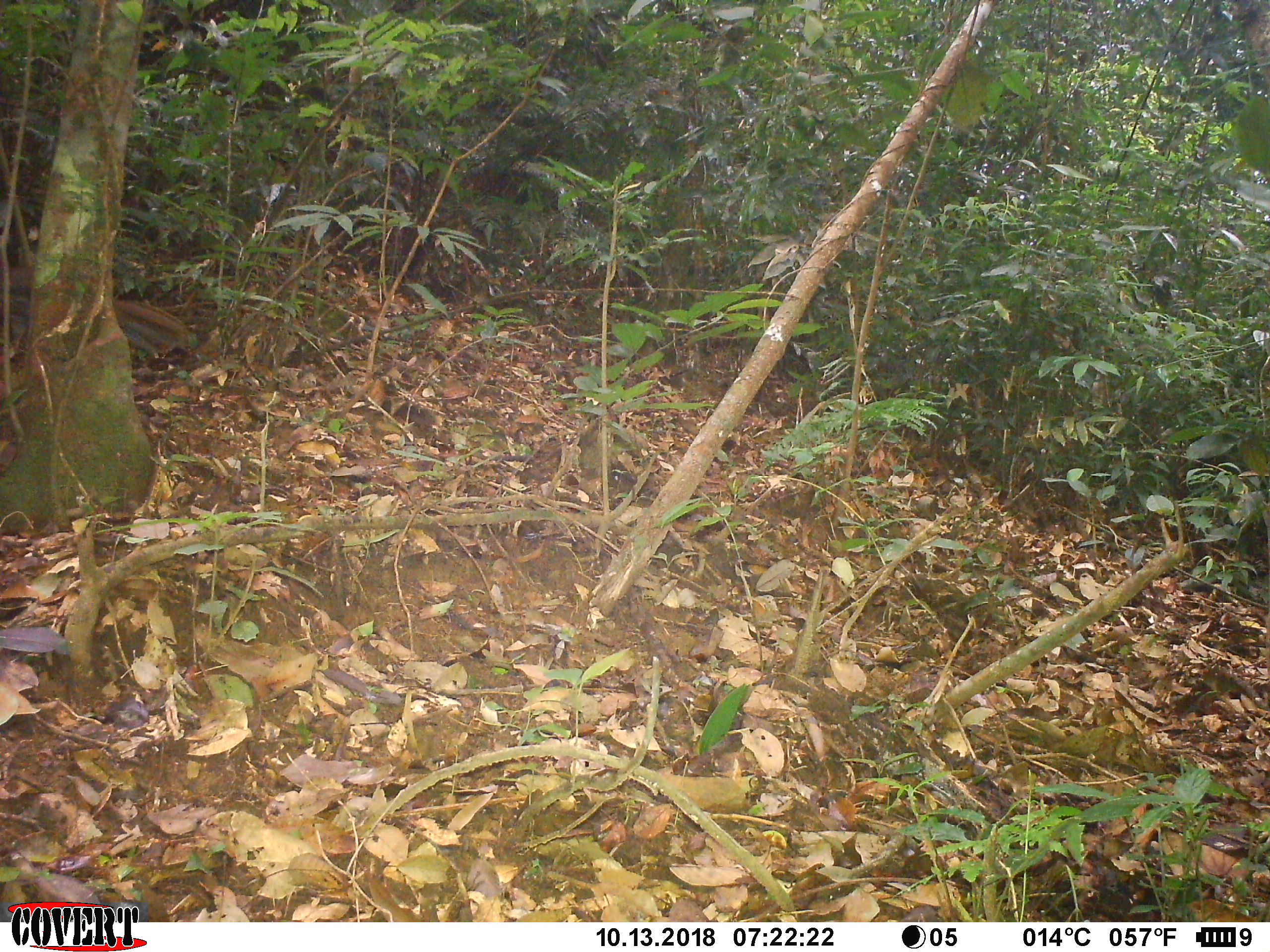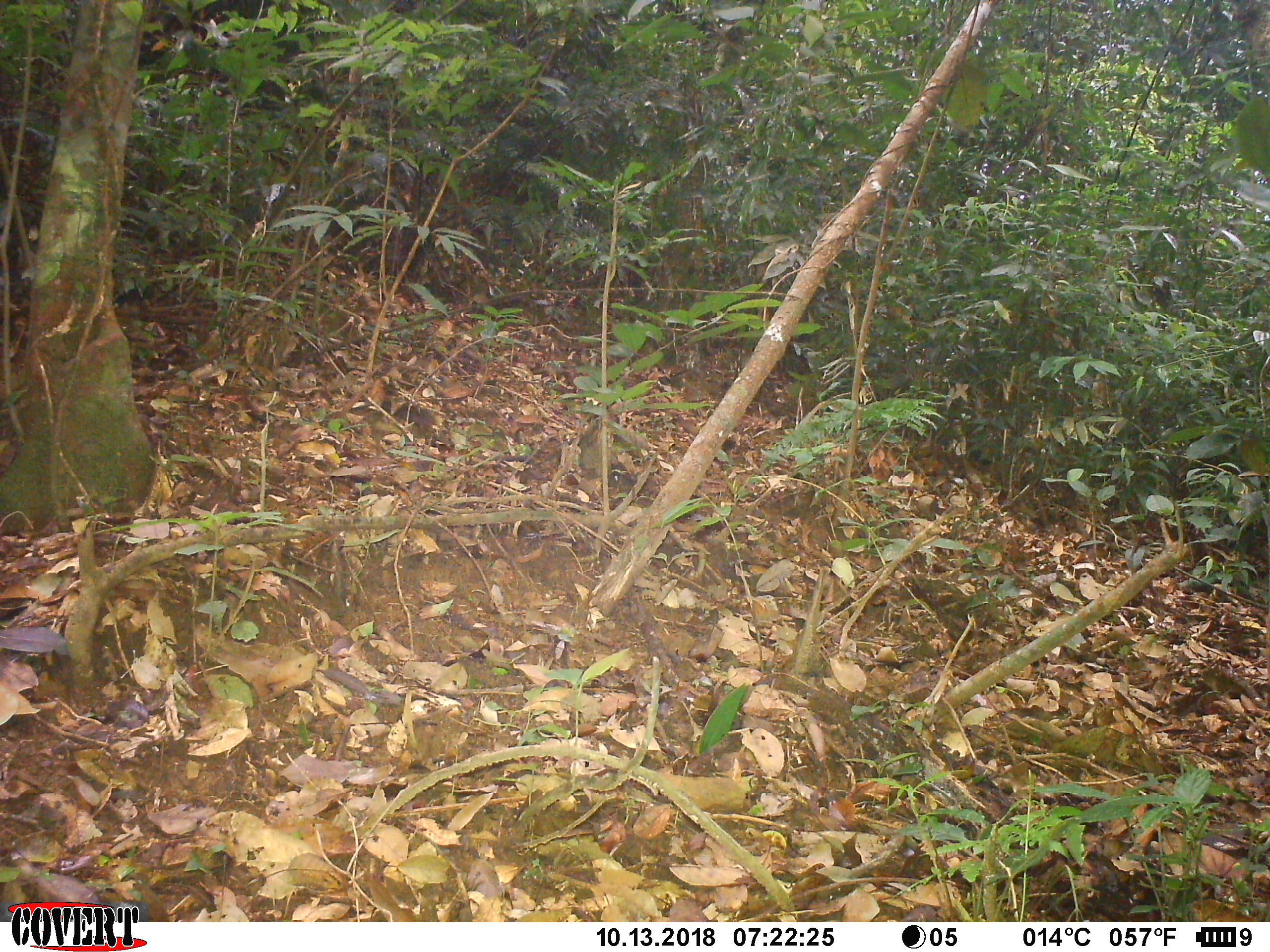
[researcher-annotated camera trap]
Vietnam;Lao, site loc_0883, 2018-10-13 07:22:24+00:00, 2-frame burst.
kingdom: Animalia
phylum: Chordata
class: Aves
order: Galliformes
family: Phasianidae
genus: Lophura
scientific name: Lophura nycthemera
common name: silver pheasant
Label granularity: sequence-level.